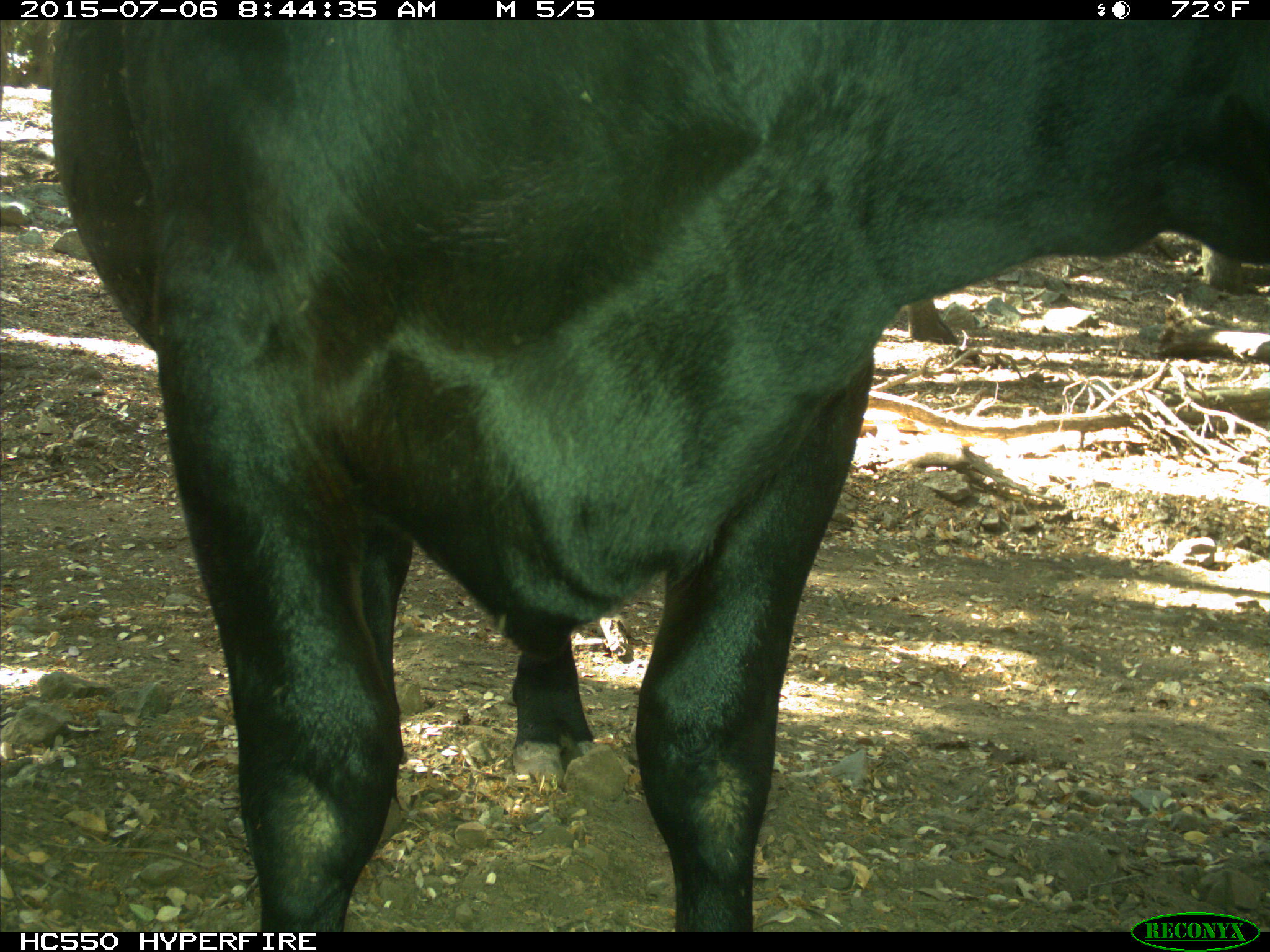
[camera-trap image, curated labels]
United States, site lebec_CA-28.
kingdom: Animalia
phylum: Chordata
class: Mammalia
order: Artiodactyla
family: Bovidae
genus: Bos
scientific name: Bos taurus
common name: domestic cow